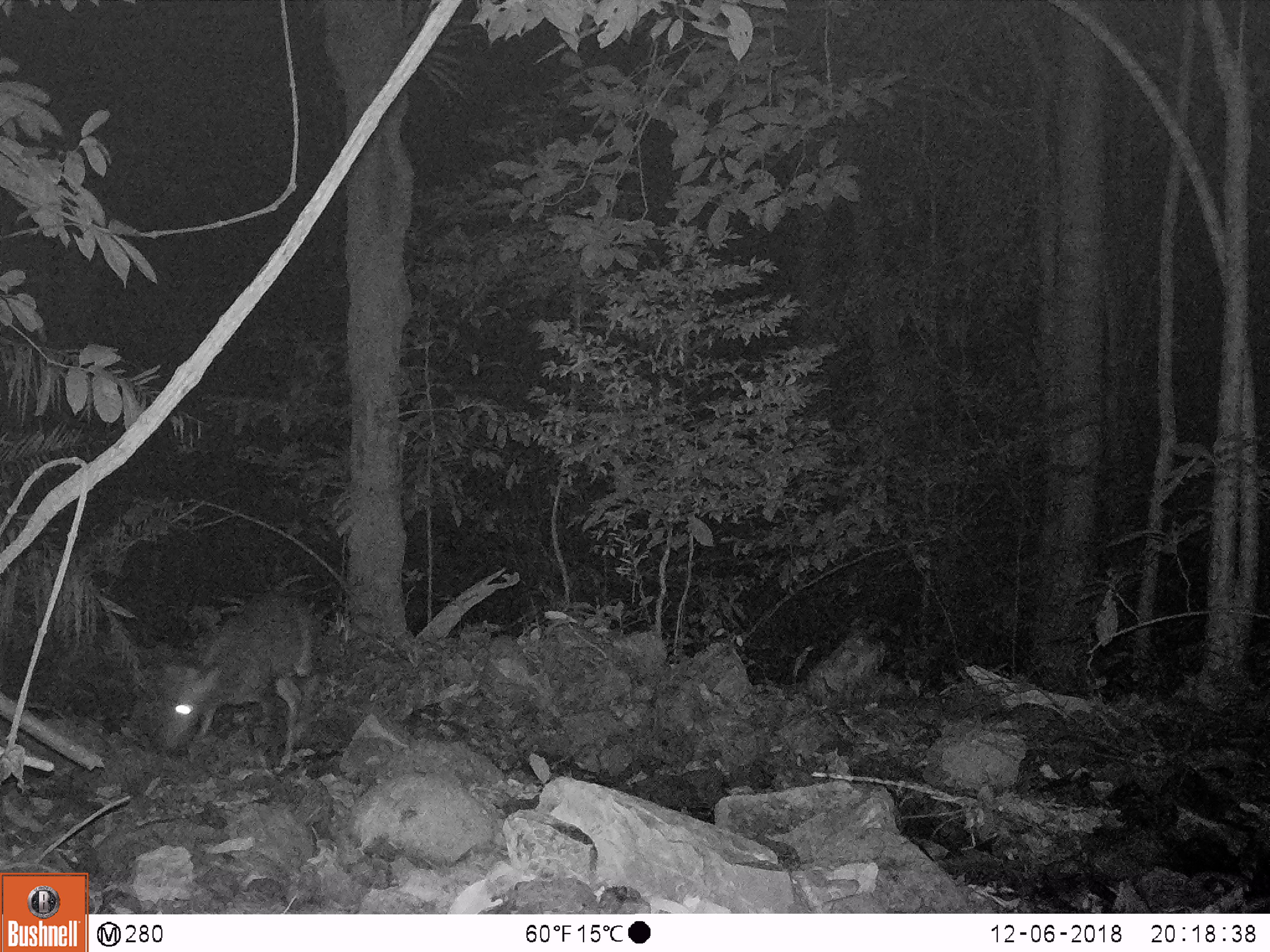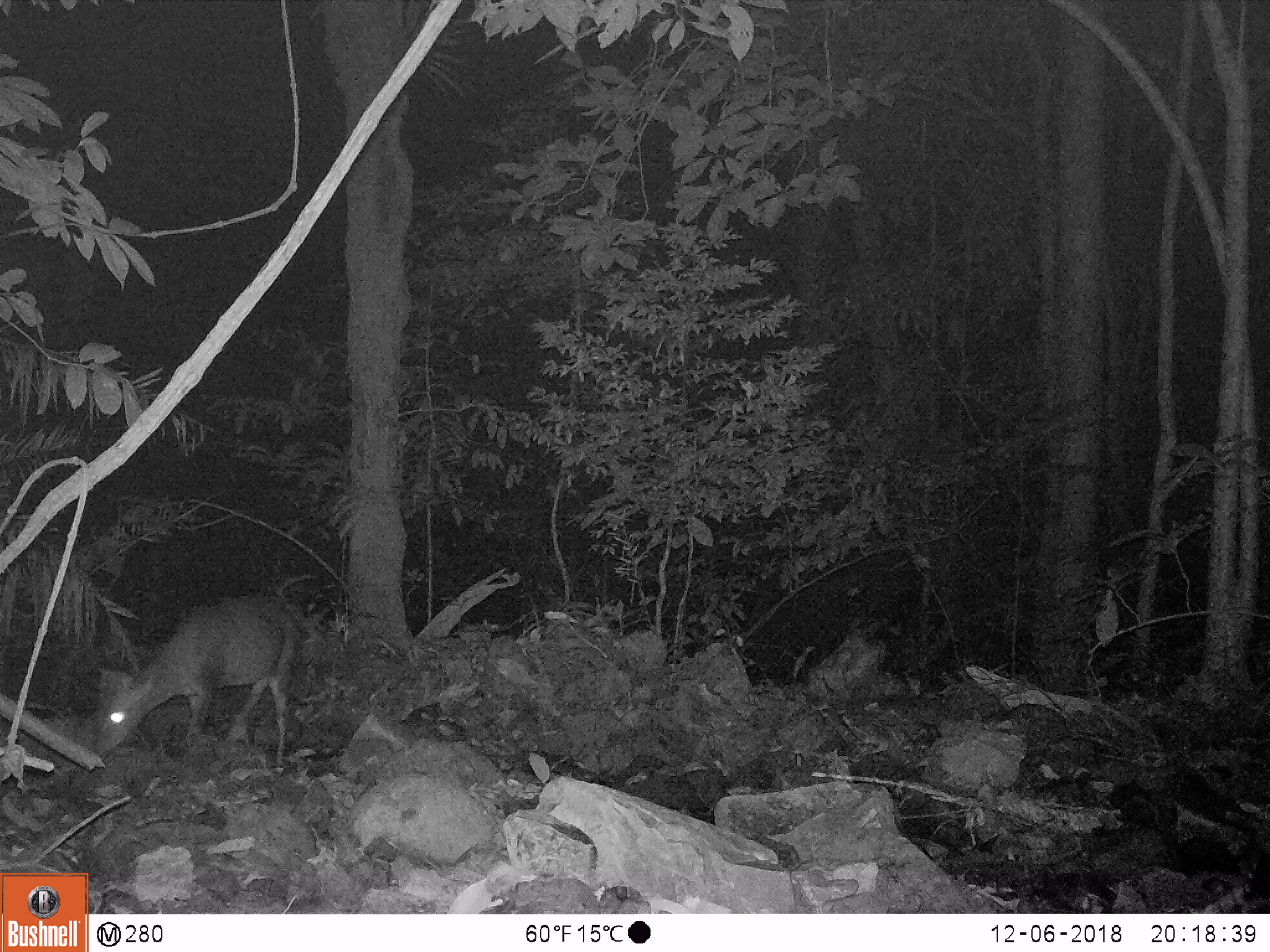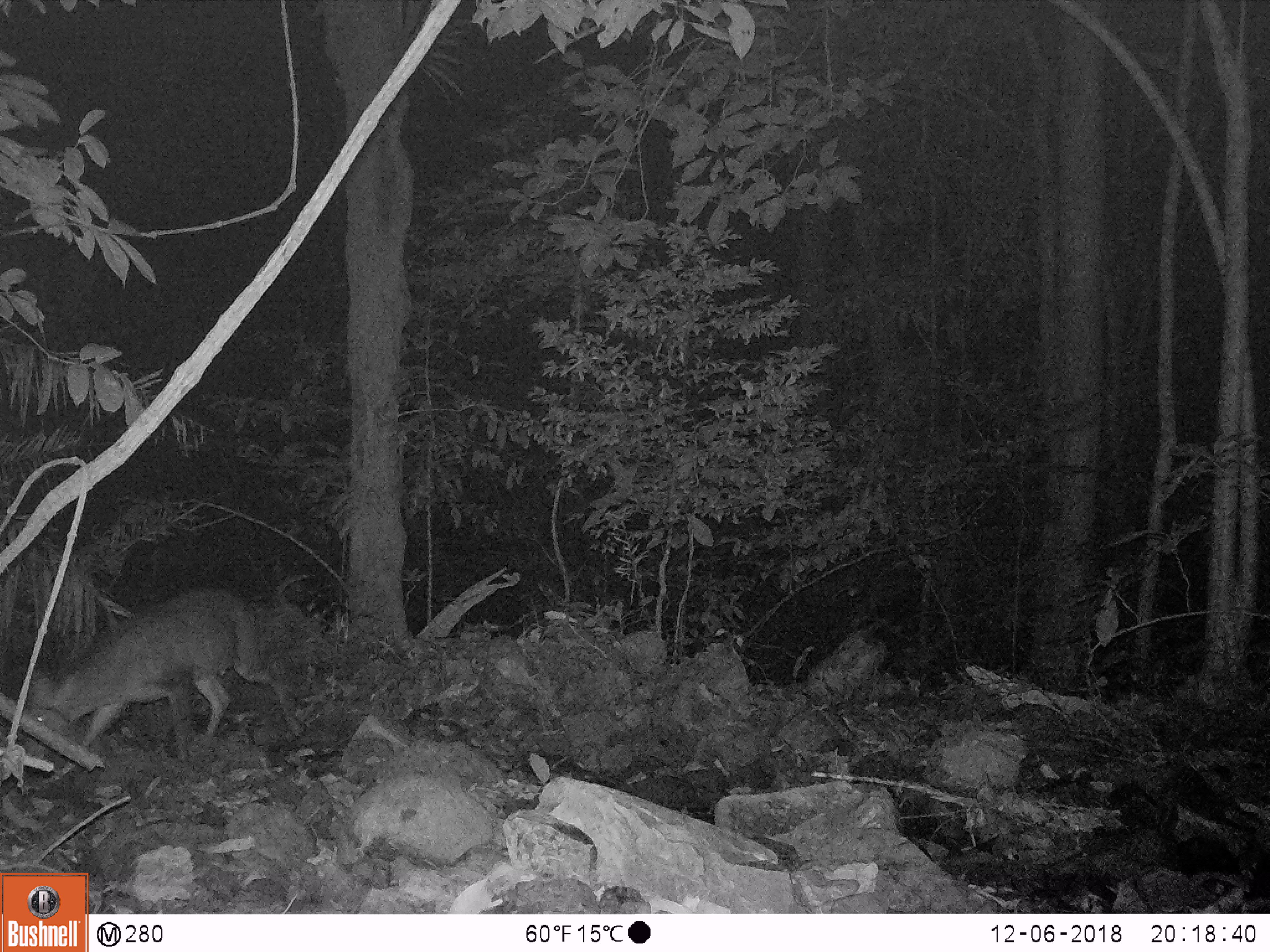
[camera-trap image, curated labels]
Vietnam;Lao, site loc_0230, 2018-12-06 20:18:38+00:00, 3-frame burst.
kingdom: Animalia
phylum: Chordata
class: Mammalia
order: Artiodactyla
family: Cervidae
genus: Muntiacus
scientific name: Muntiacus vuquangensis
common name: large-antlered muntjac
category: large antlered muntjac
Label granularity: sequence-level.